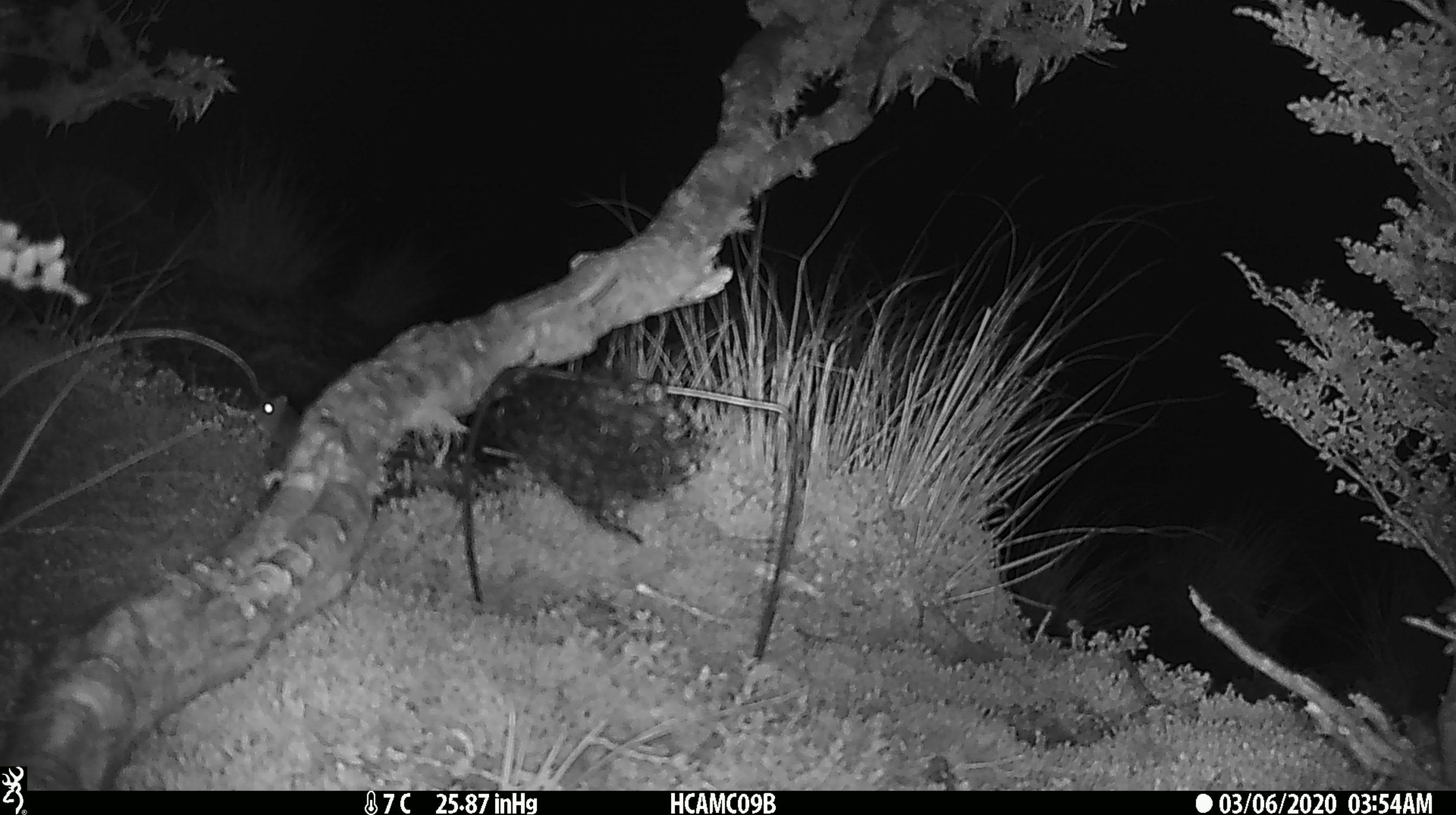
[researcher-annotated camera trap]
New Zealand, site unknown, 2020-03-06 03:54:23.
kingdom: Animalia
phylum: Chordata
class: Mammalia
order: Rodentia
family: Muridae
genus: Mus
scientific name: Mus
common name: mouse